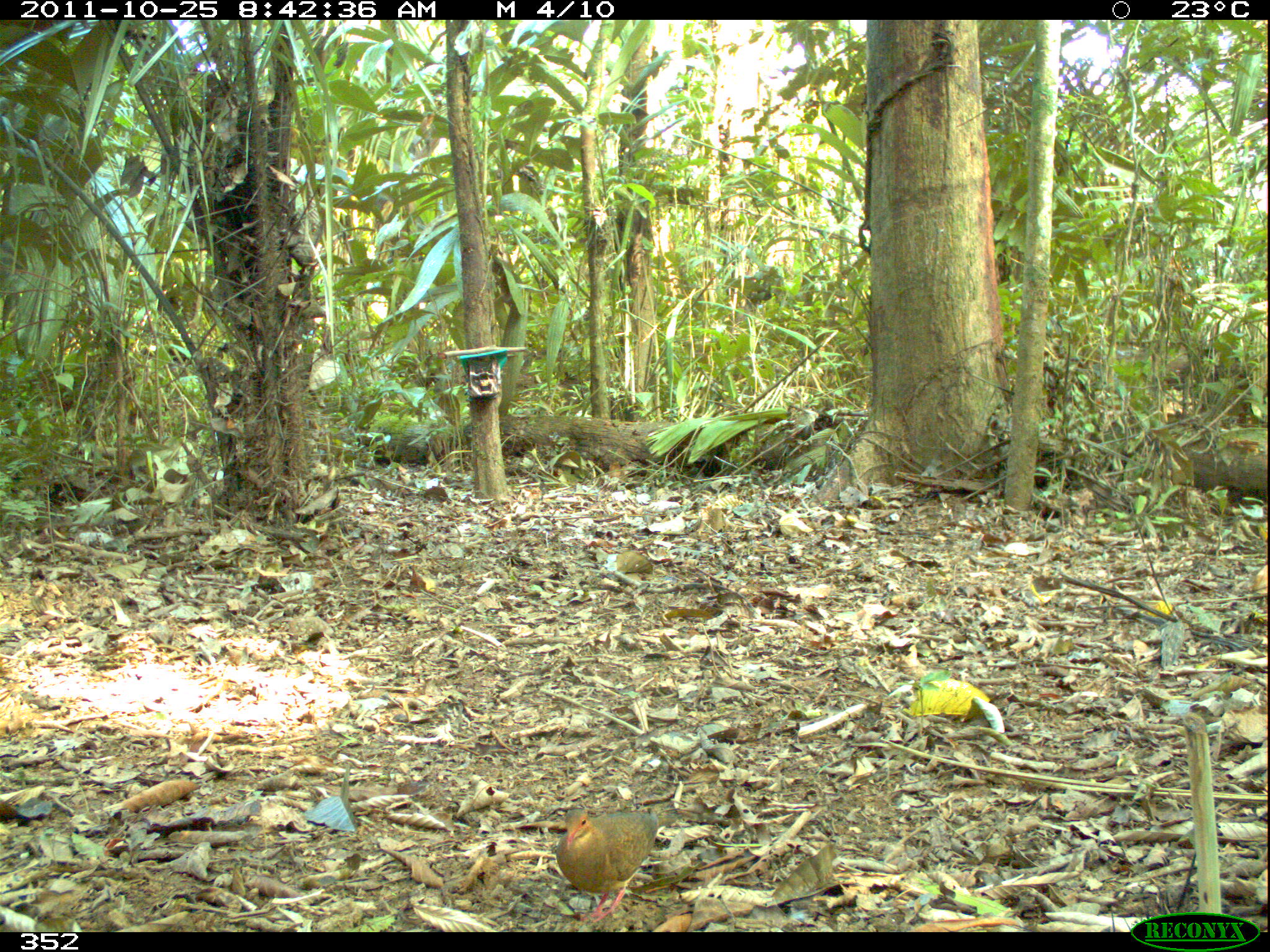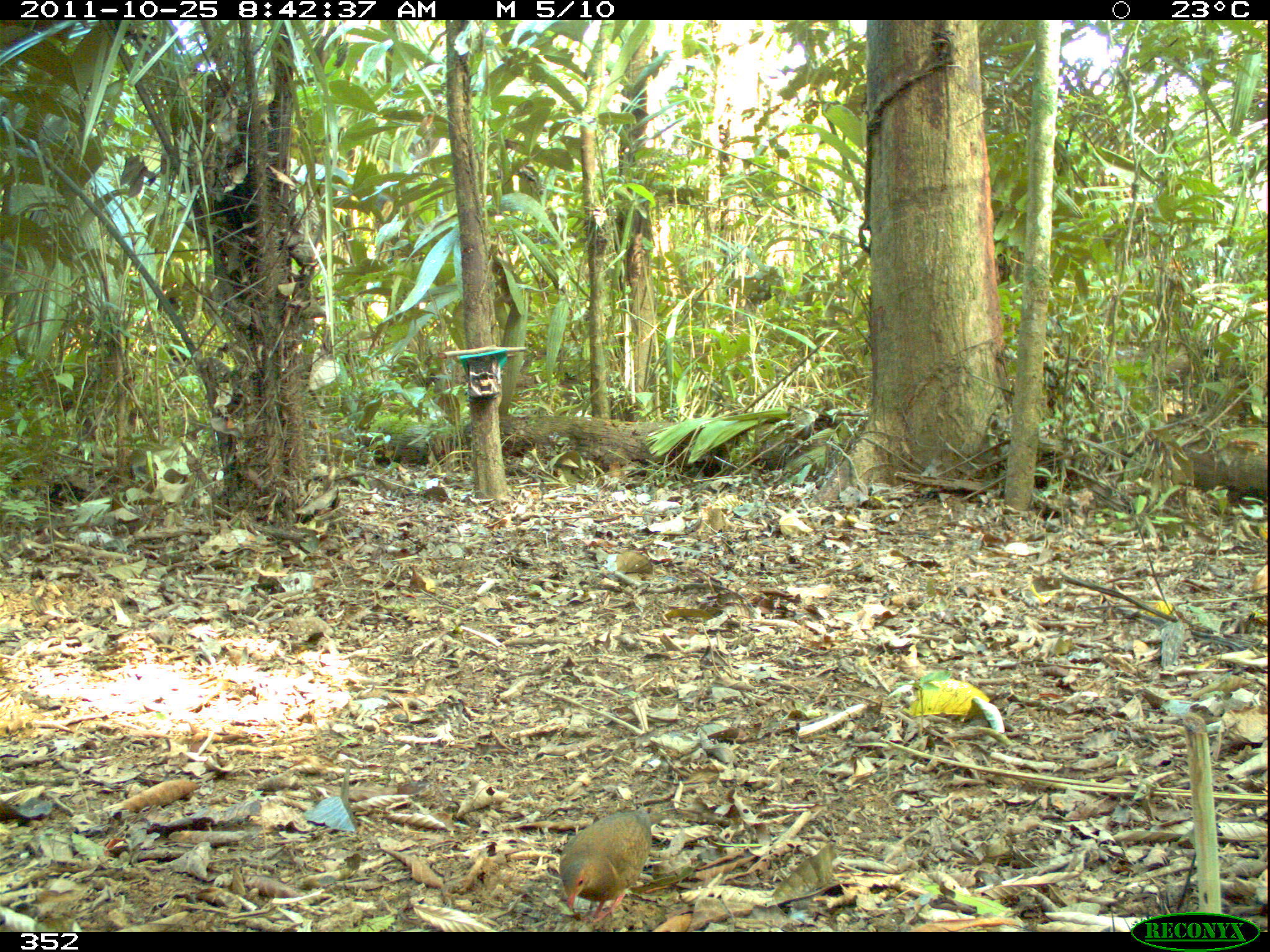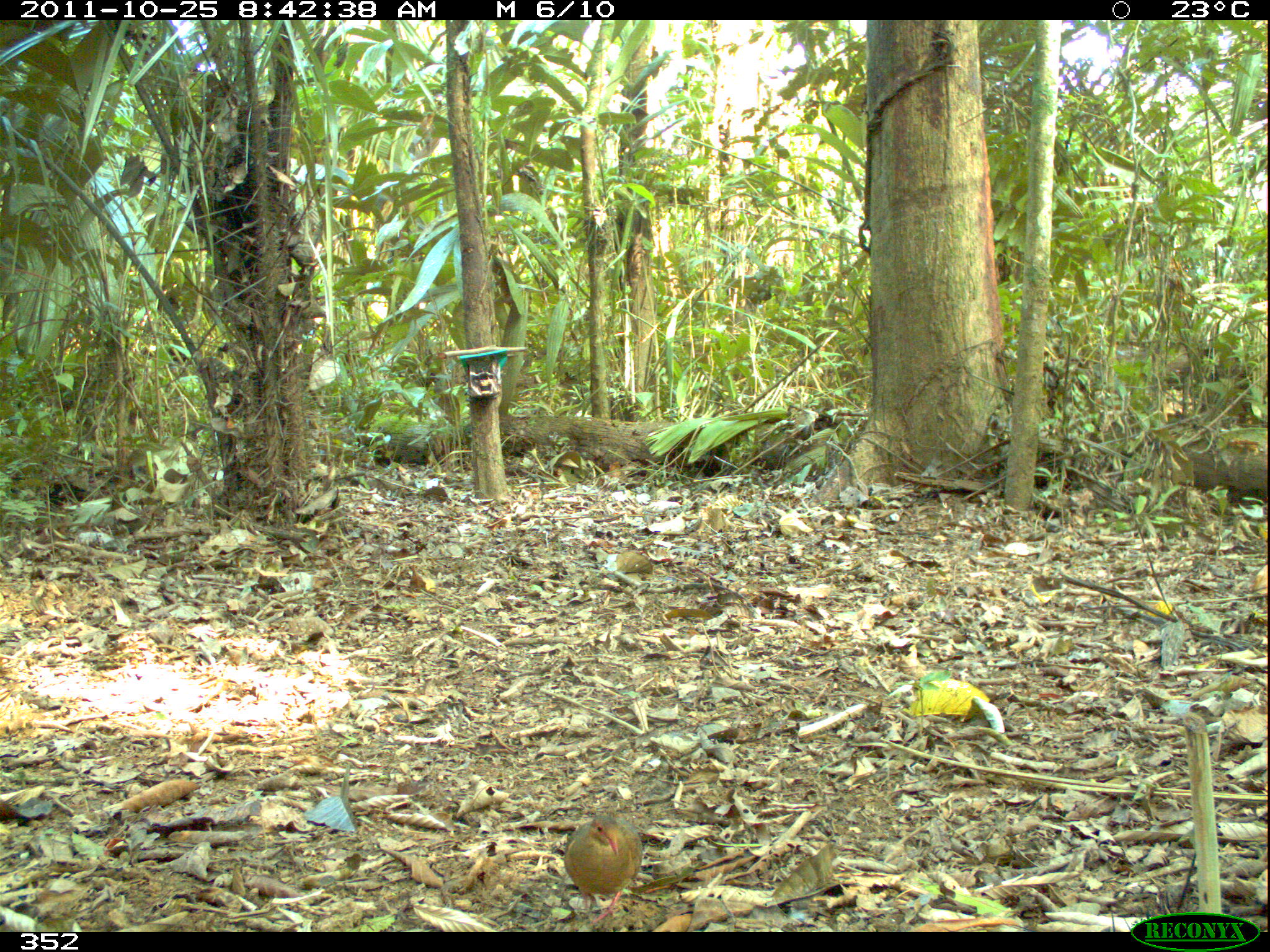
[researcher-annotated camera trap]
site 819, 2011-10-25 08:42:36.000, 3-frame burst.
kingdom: Animalia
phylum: Chordata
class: Aves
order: Columbiformes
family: Columbidae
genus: Geotrygon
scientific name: Geotrygon montana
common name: ruddy quail-dove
Geotrygon montana (ruddy quail-dove).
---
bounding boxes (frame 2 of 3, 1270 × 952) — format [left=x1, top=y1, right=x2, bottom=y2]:
geotrygon montana: [left=555, top=806, right=668, bottom=922]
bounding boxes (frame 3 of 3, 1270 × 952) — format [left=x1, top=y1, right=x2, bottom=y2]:
geotrygon montana: [left=562, top=813, right=651, bottom=926]